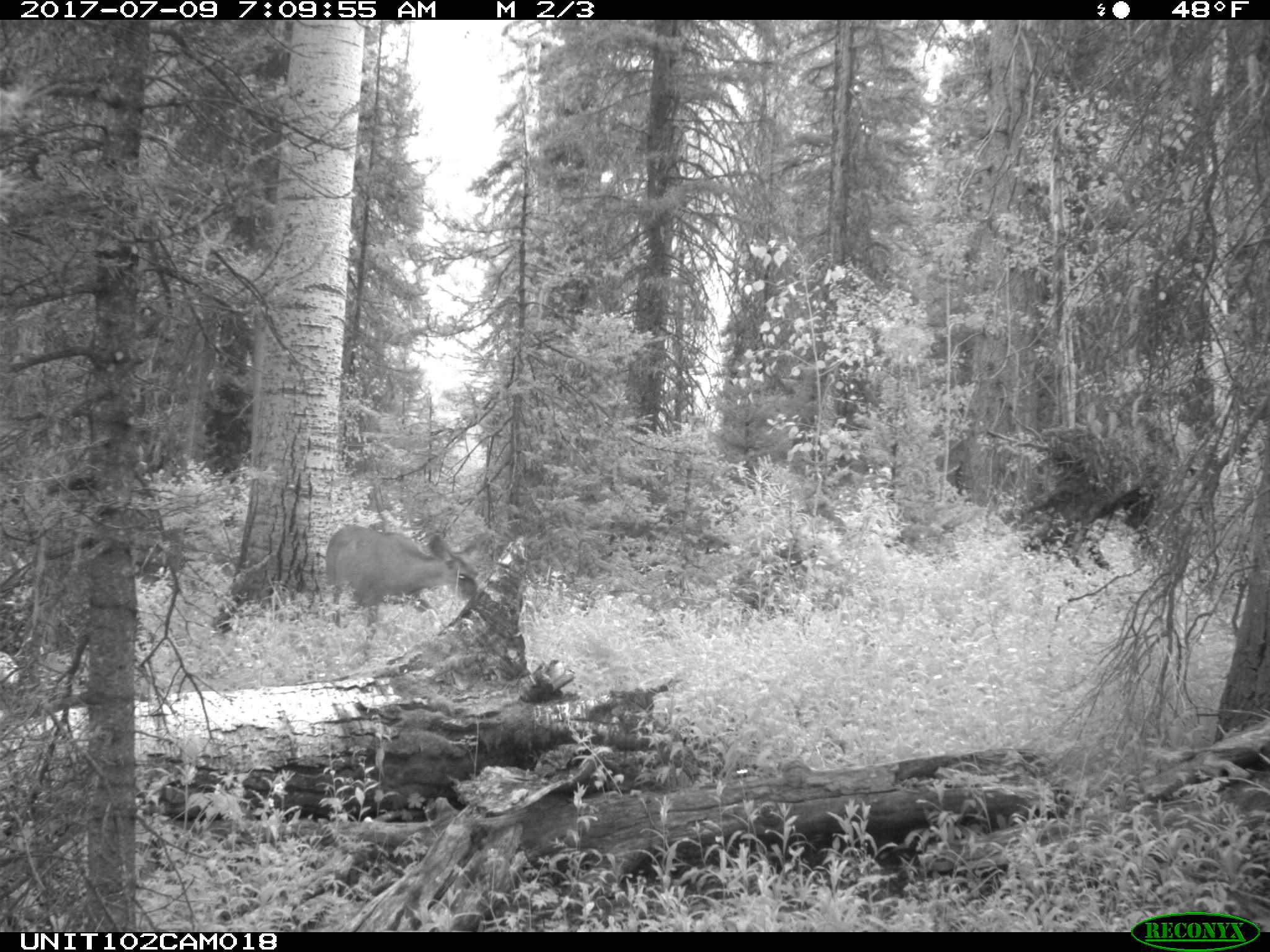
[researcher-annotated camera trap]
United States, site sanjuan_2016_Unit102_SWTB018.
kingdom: Animalia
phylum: Chordata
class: Mammalia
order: Artiodactyla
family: Cervidae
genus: Odocoileus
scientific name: Odocoileus hemionus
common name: mule deer